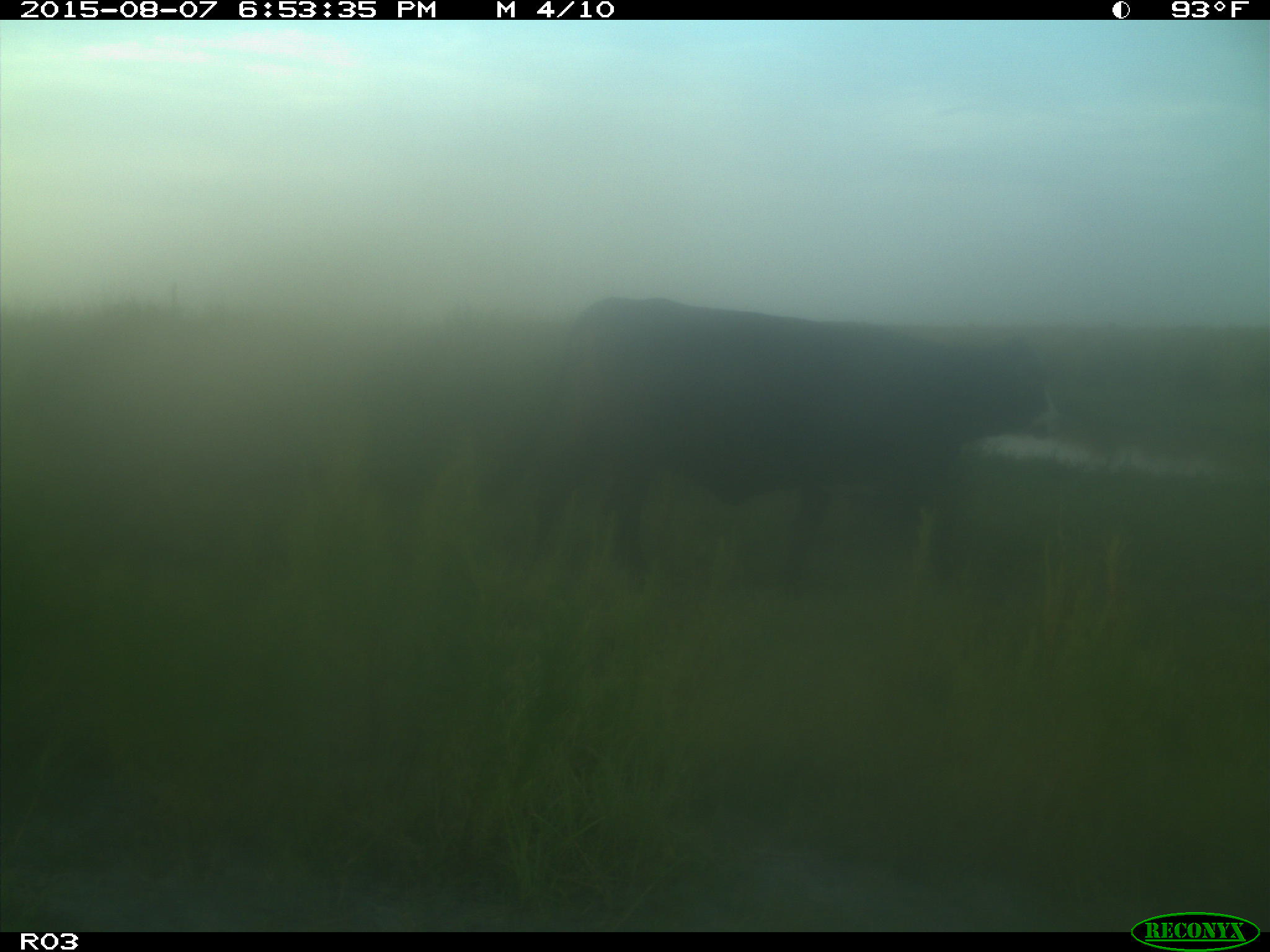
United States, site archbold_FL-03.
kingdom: Animalia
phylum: Chordata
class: Mammalia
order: Artiodactyla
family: Bovidae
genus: Bos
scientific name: Bos taurus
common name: domestic cow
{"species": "Bos taurus (domestic cow)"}